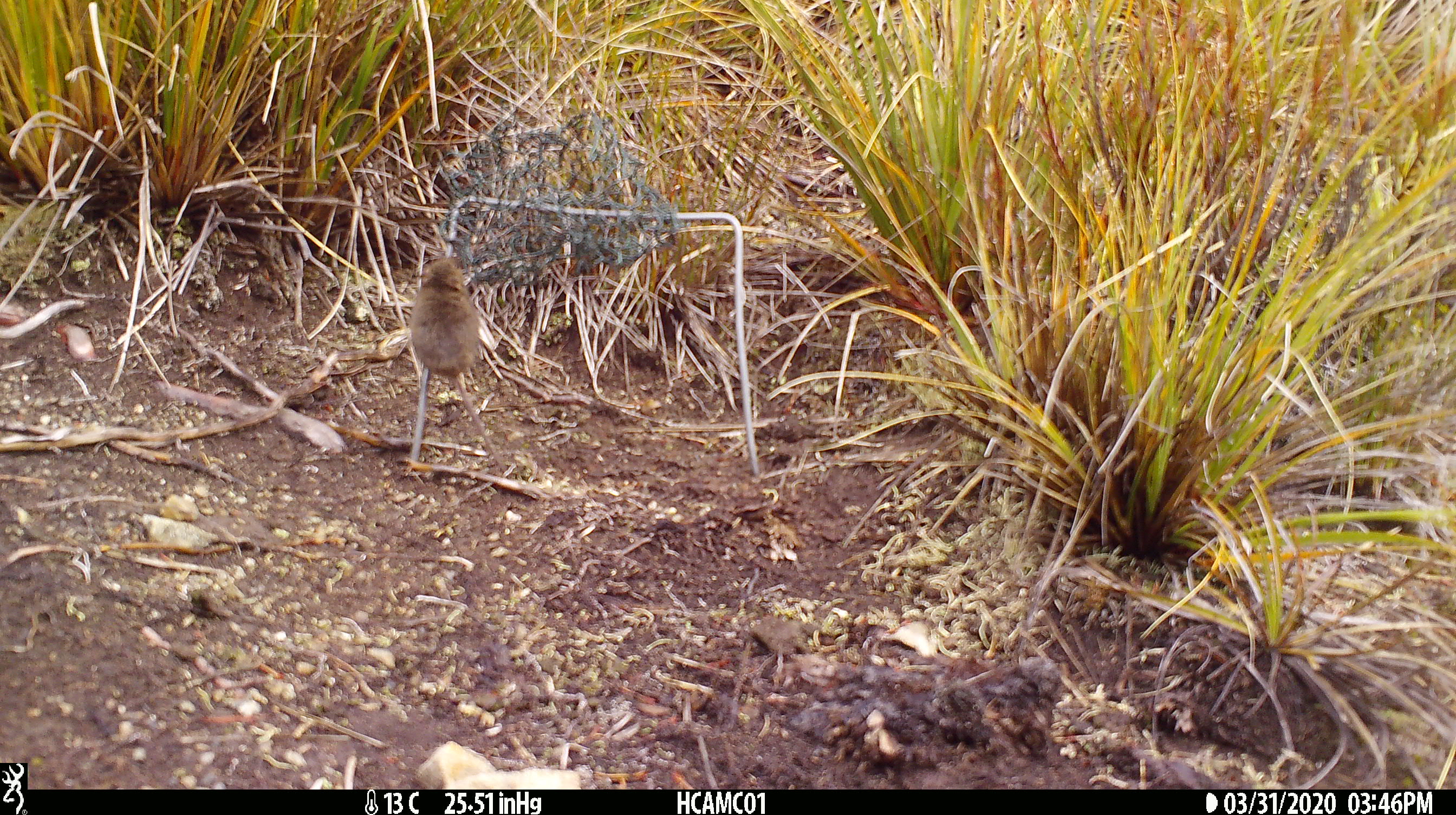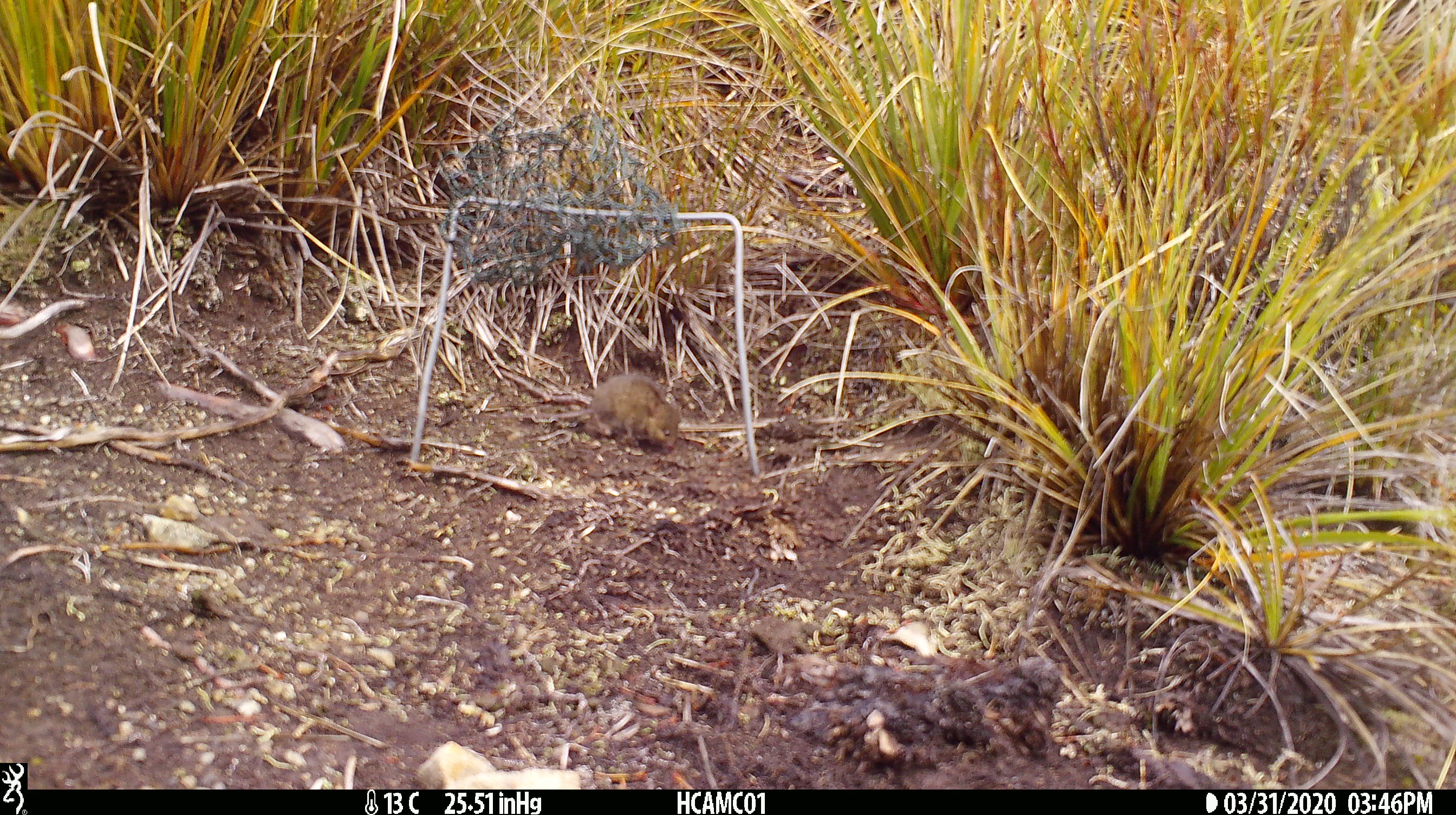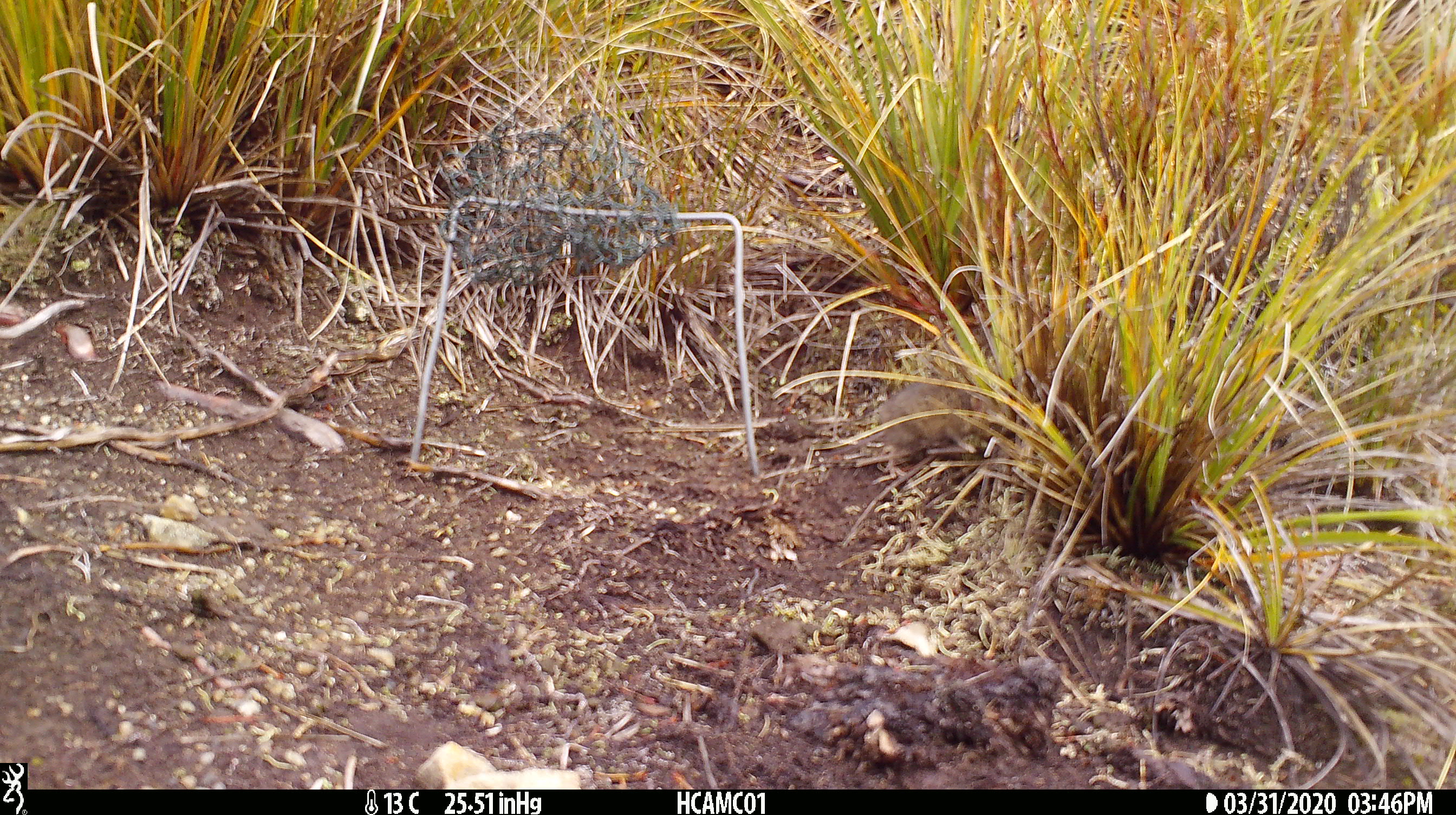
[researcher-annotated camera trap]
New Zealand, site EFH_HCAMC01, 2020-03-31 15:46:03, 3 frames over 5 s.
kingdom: Animalia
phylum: Chordata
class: Mammalia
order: Rodentia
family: Muridae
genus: Mus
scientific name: Mus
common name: mouse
Mouse (Mus).